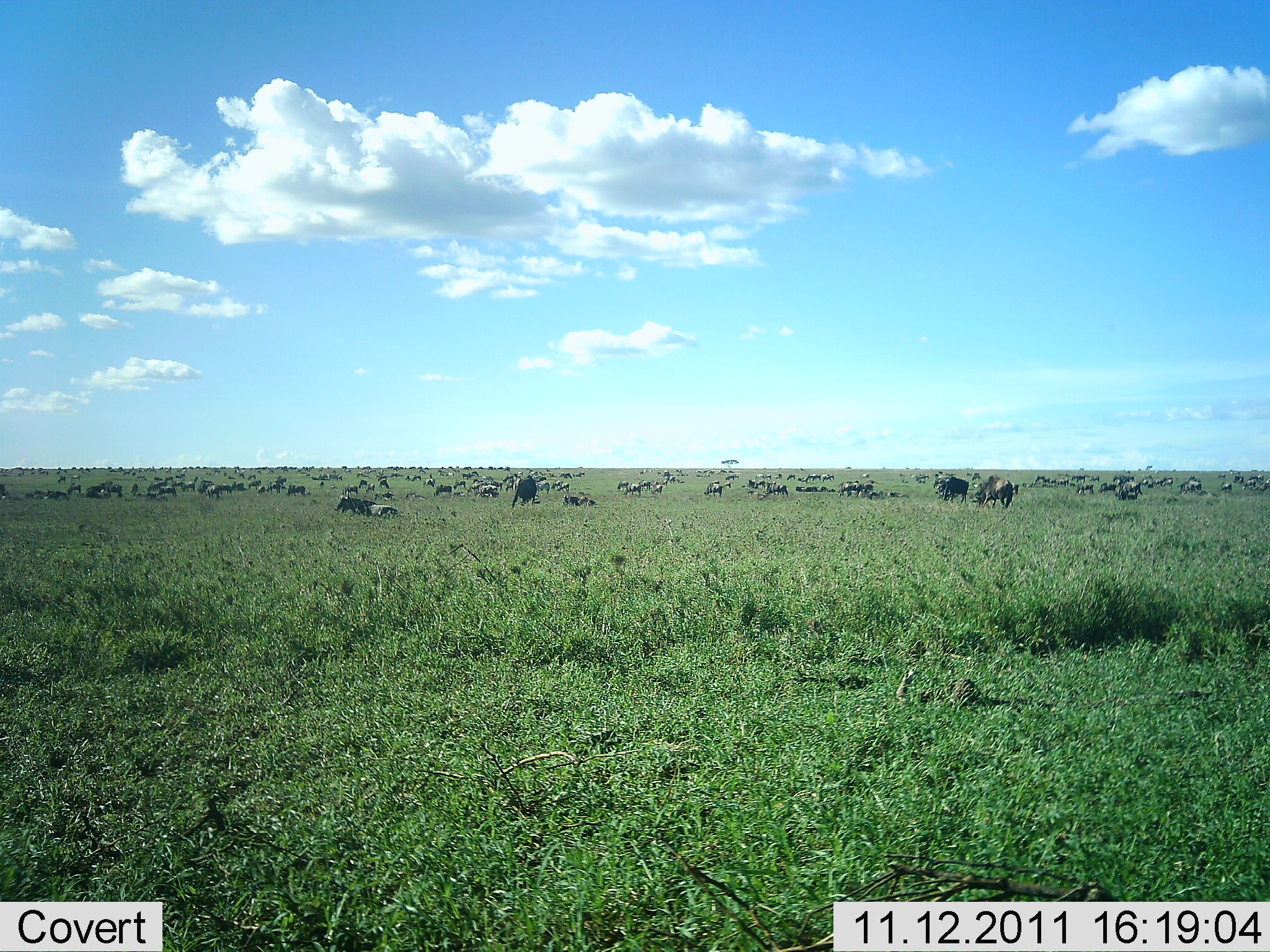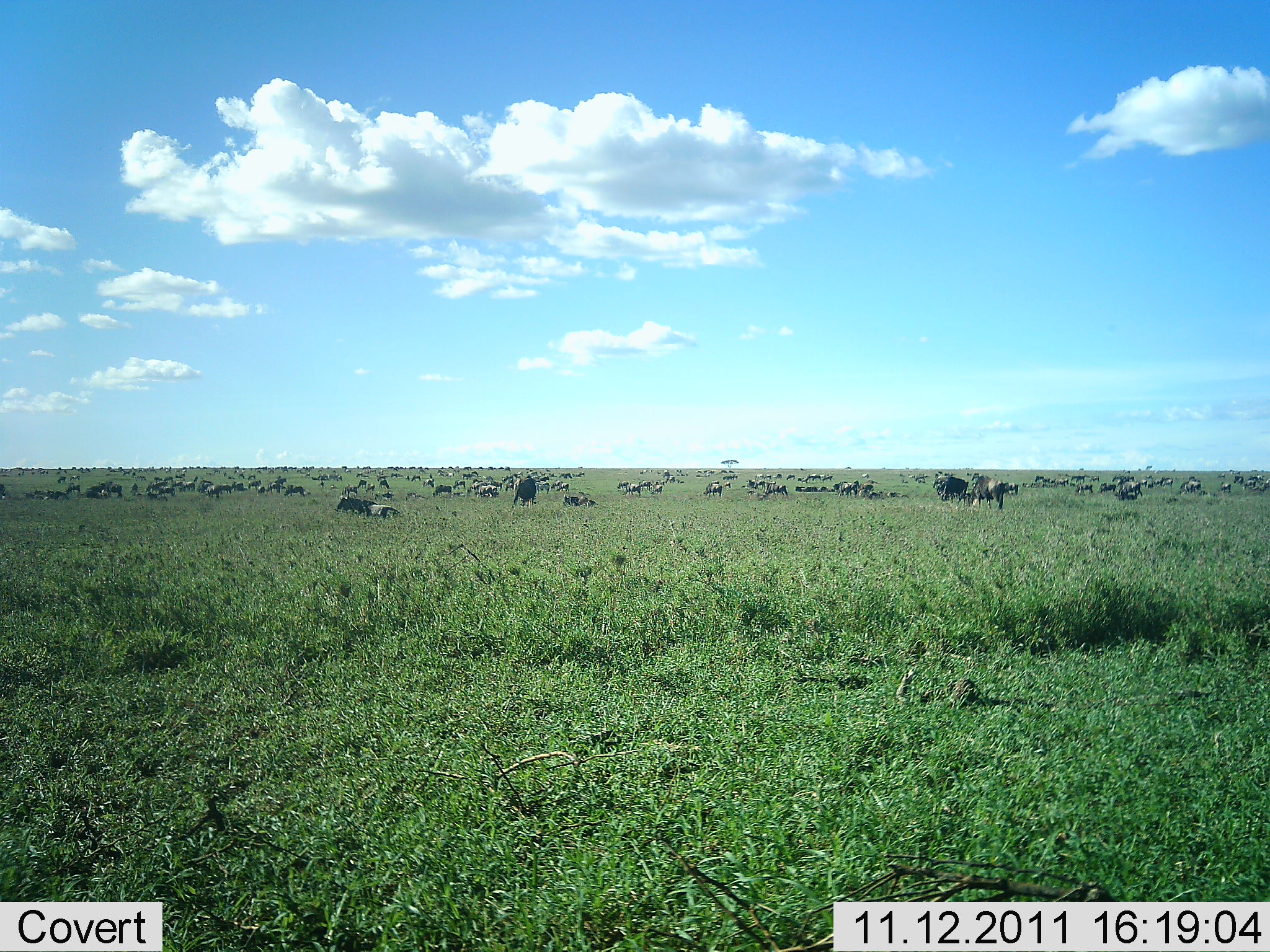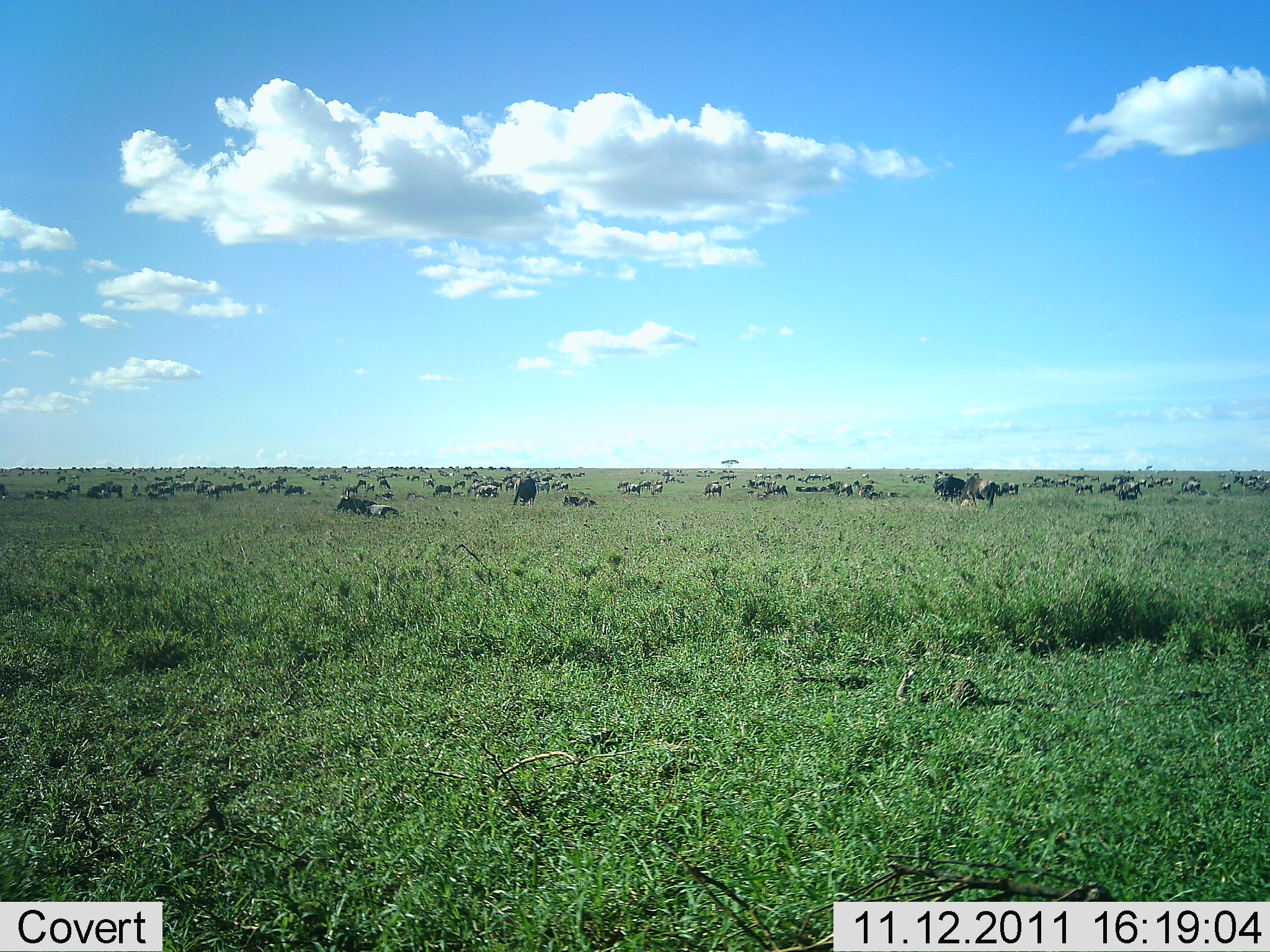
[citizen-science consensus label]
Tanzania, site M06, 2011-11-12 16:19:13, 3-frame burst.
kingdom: Animalia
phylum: Chordata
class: Mammalia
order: Artiodactyla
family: Bovidae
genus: Connochaetes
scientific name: Connochaetes taurinus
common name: blue wildebeest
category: wildebeest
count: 51+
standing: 45%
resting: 45%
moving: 64%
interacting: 18%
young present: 0%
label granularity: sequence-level